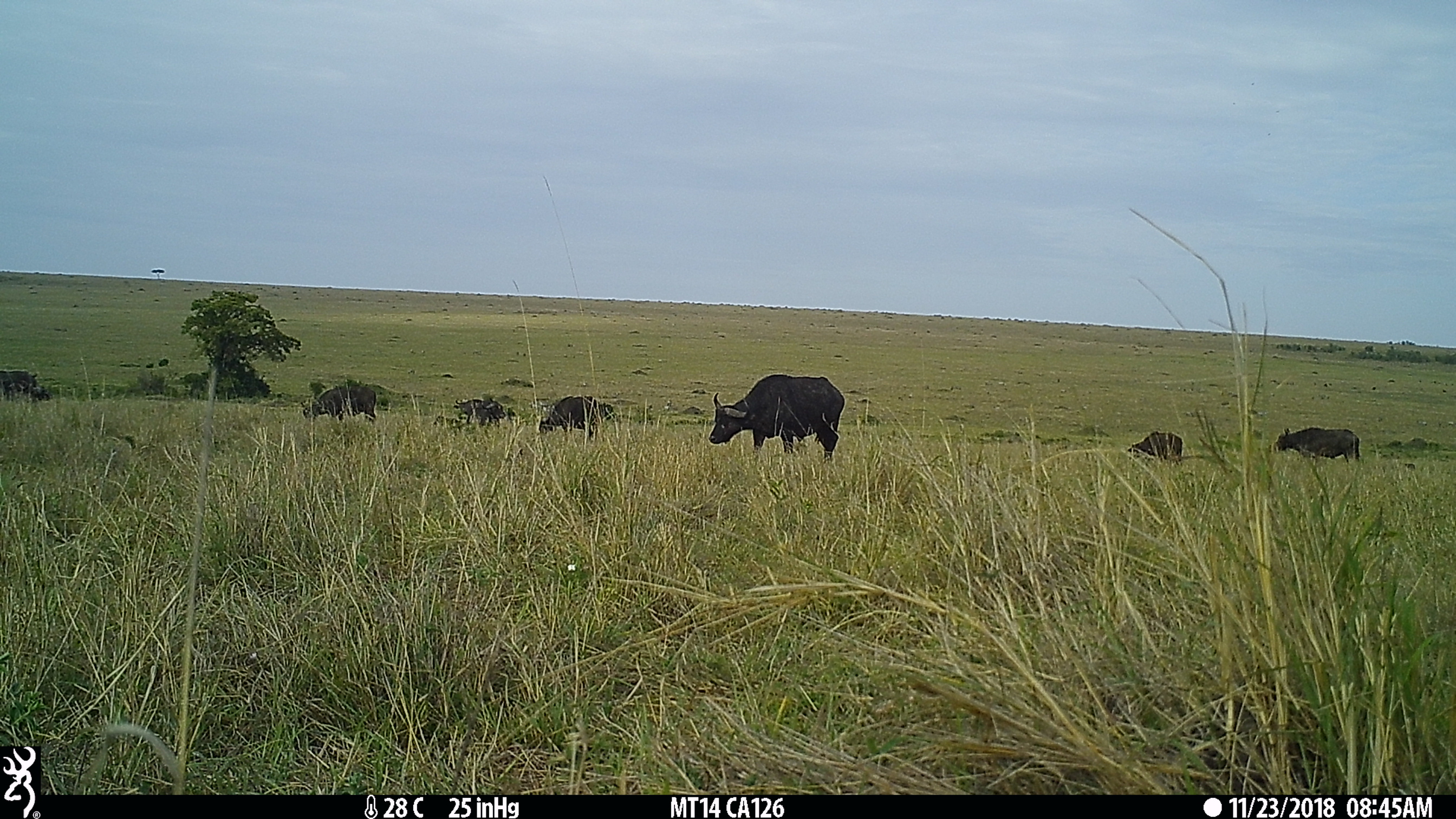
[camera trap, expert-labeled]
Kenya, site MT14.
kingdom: Animalia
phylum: Chordata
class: Mammalia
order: Artiodactyla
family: Bovidae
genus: Syncerus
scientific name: Syncerus caffer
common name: buffalo